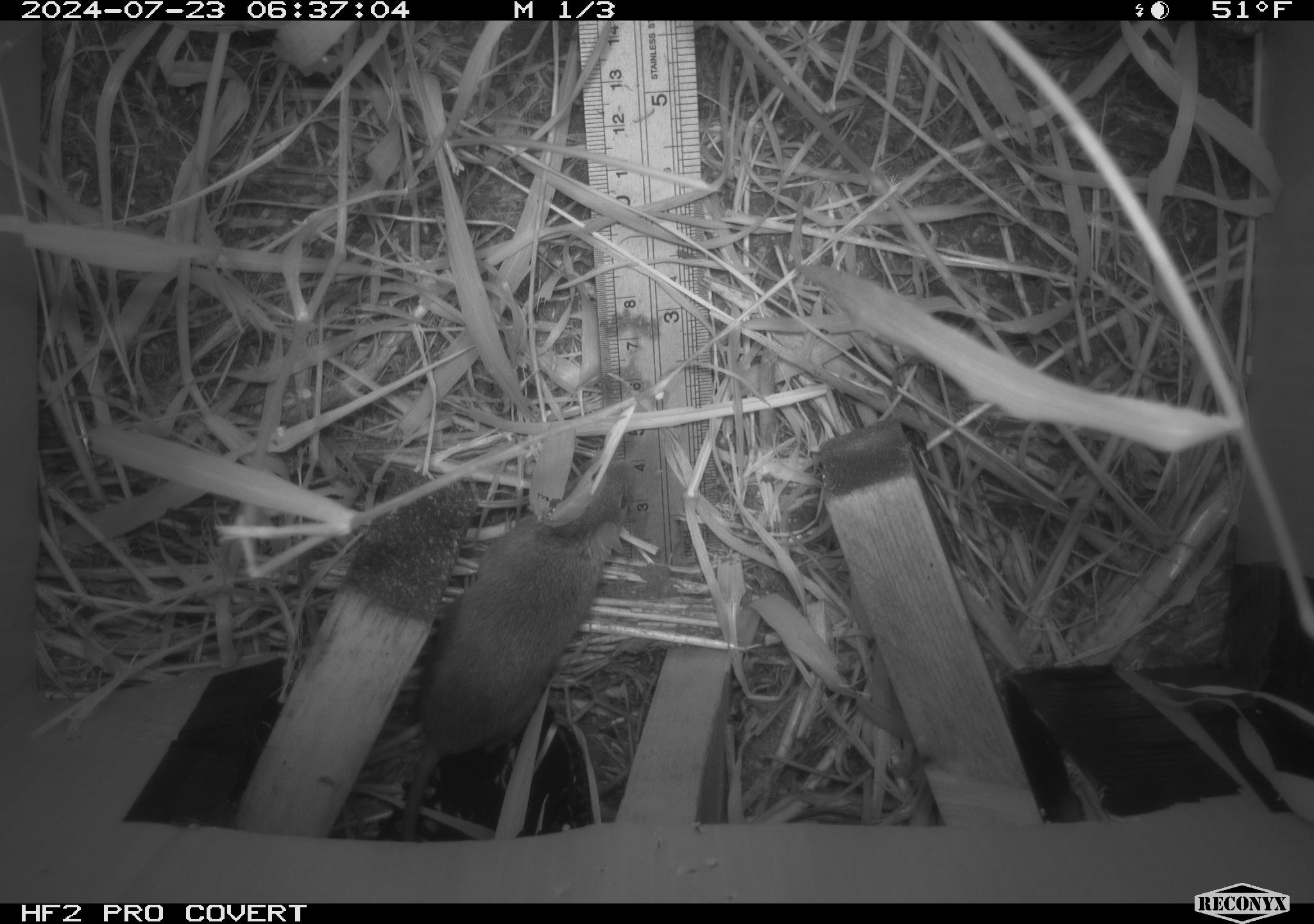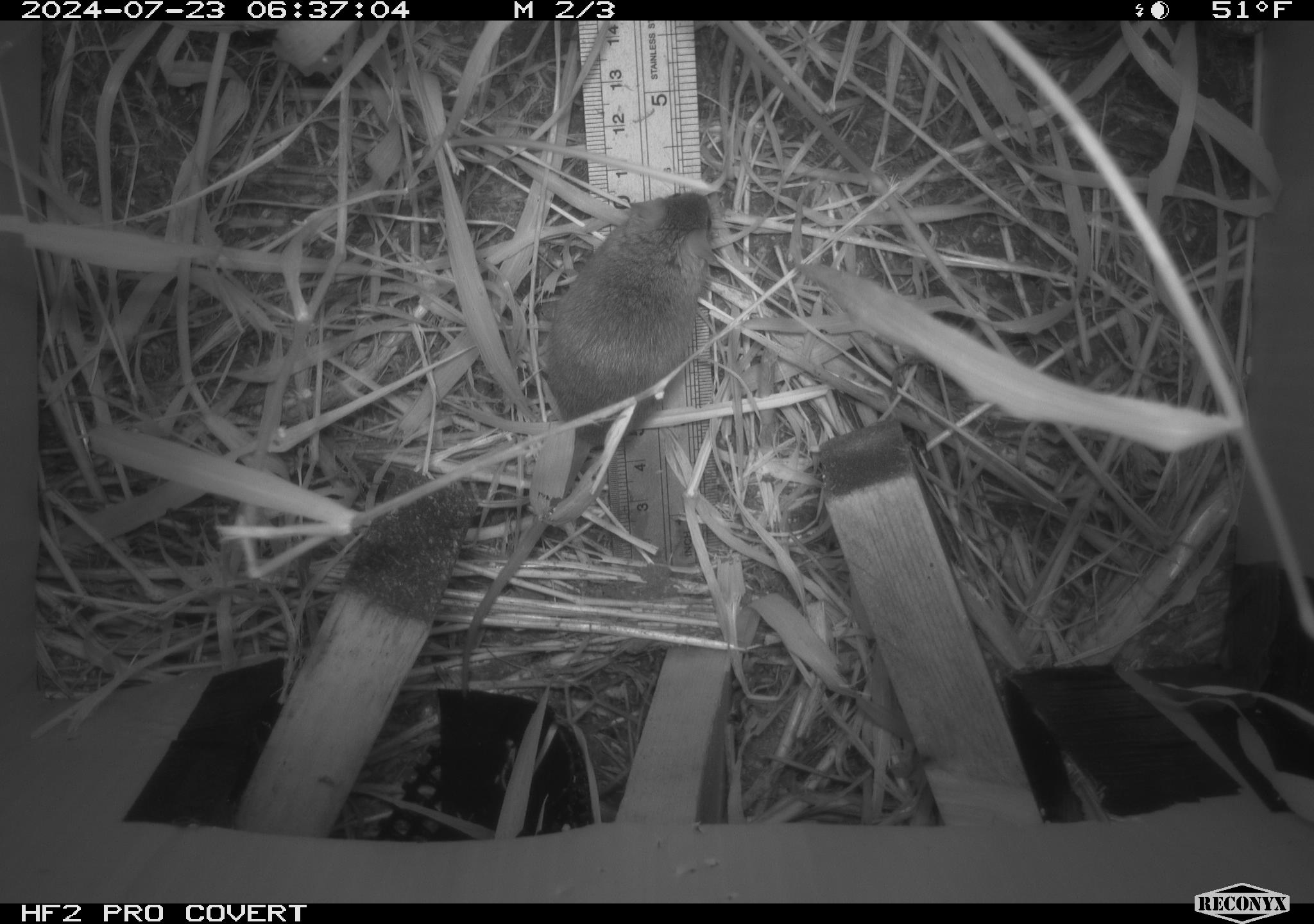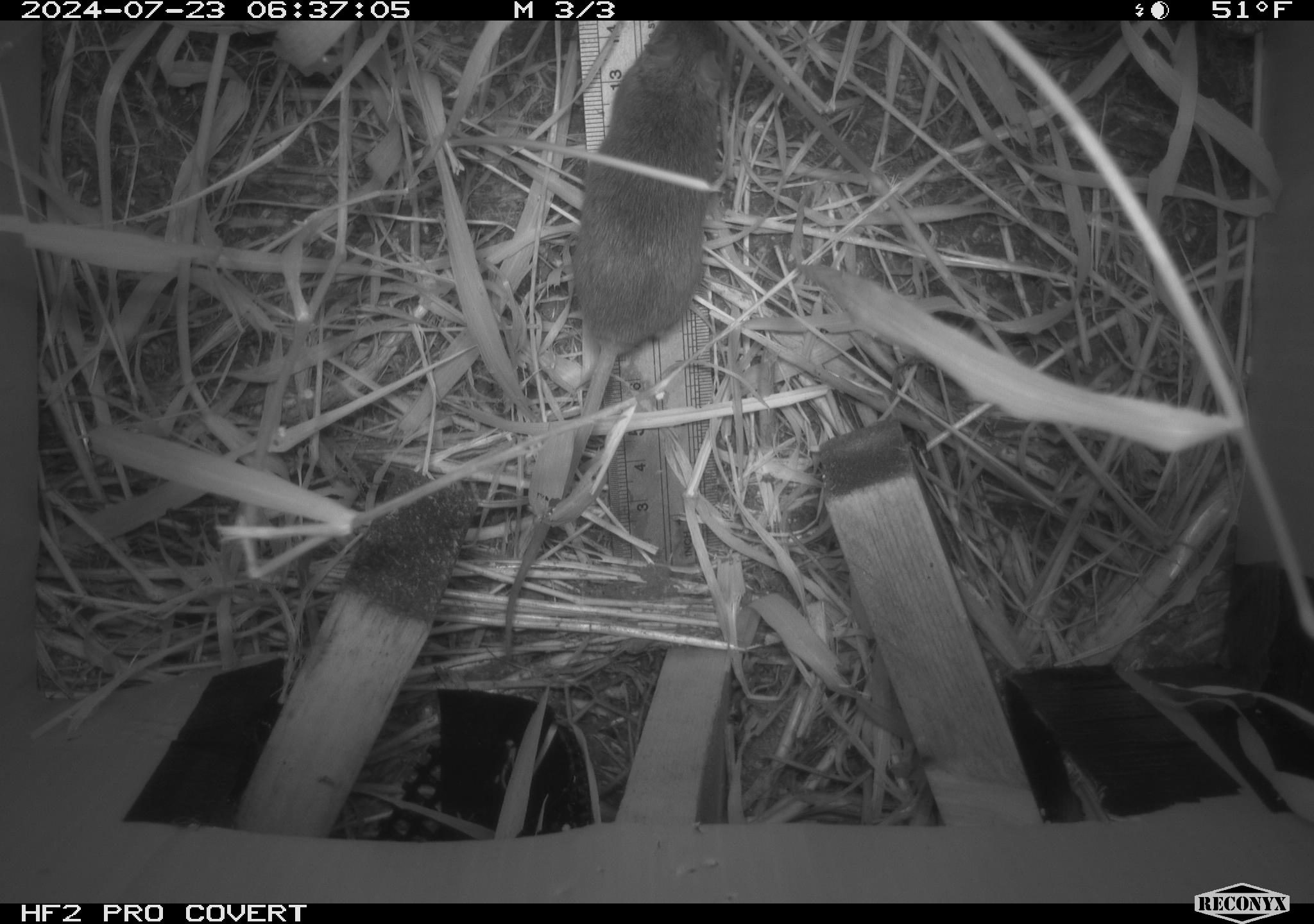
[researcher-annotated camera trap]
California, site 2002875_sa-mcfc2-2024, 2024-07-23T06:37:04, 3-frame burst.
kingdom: Animalia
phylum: Chordata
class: Mammalia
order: Rodentia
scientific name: Rodentia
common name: rodent